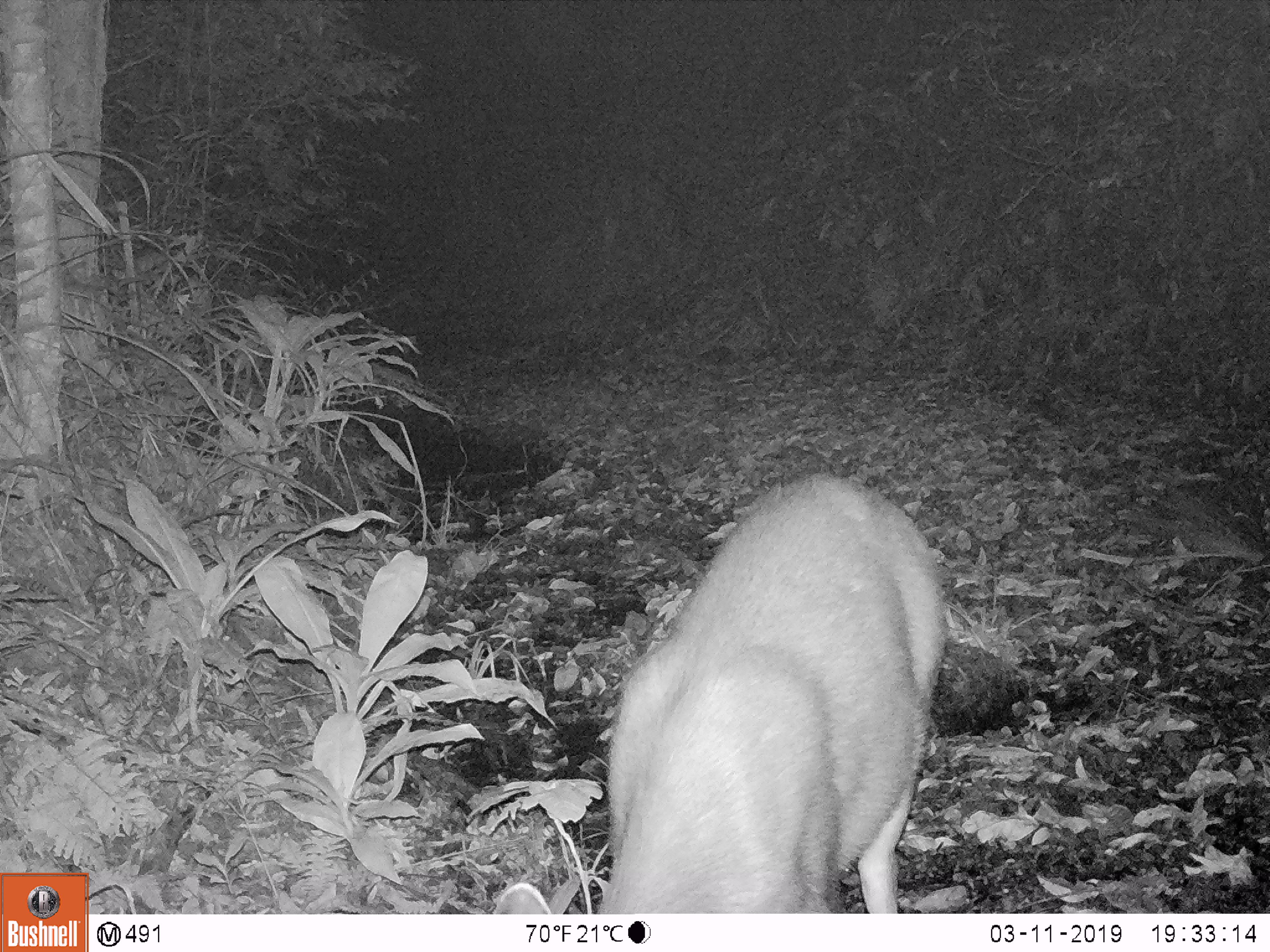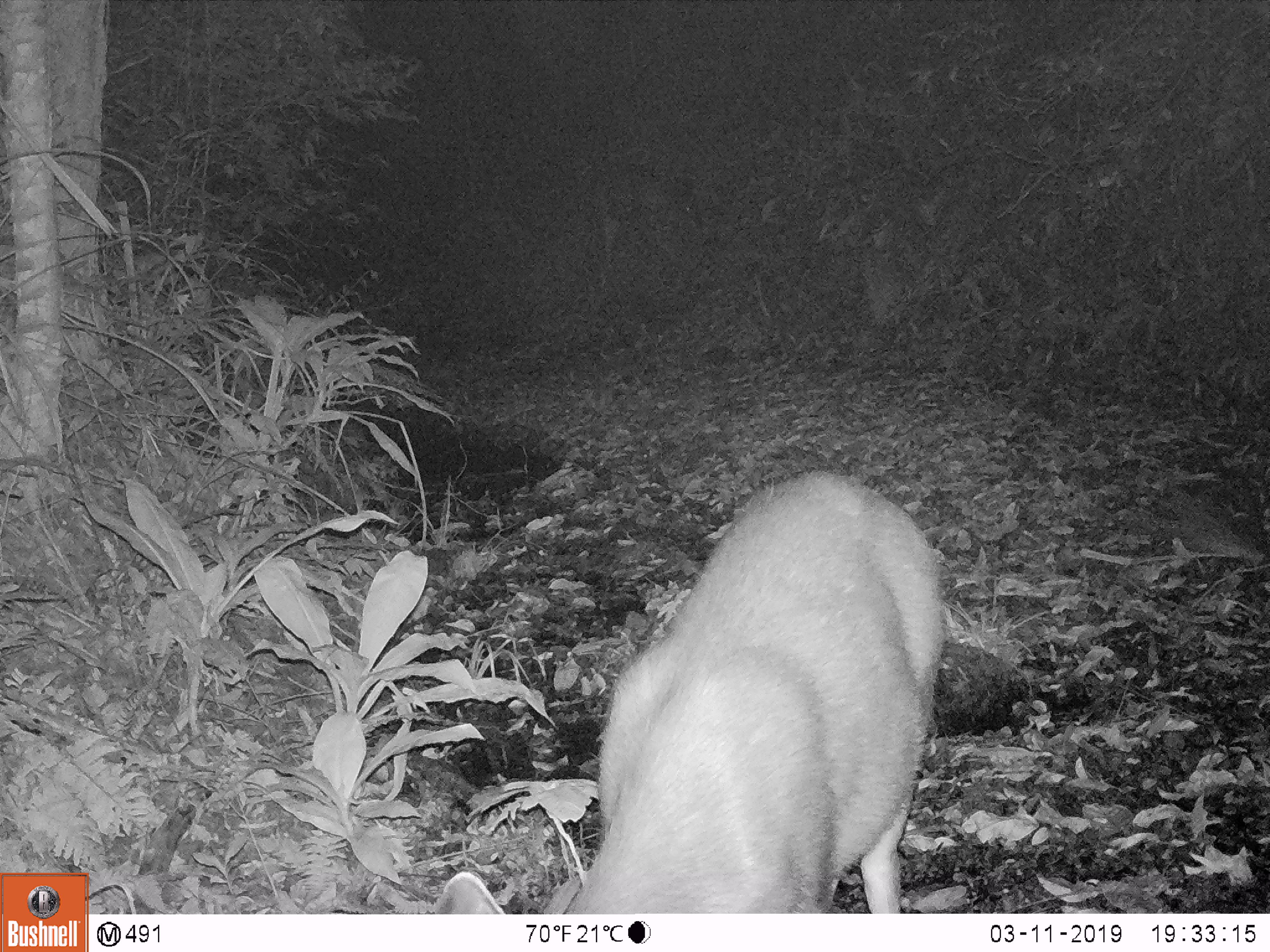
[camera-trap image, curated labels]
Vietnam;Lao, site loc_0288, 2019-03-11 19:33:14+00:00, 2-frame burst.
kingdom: Animalia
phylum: Chordata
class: Mammalia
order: Artiodactyla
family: Cervidae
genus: Rusa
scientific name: Rusa unicolor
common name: sambar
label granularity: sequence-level